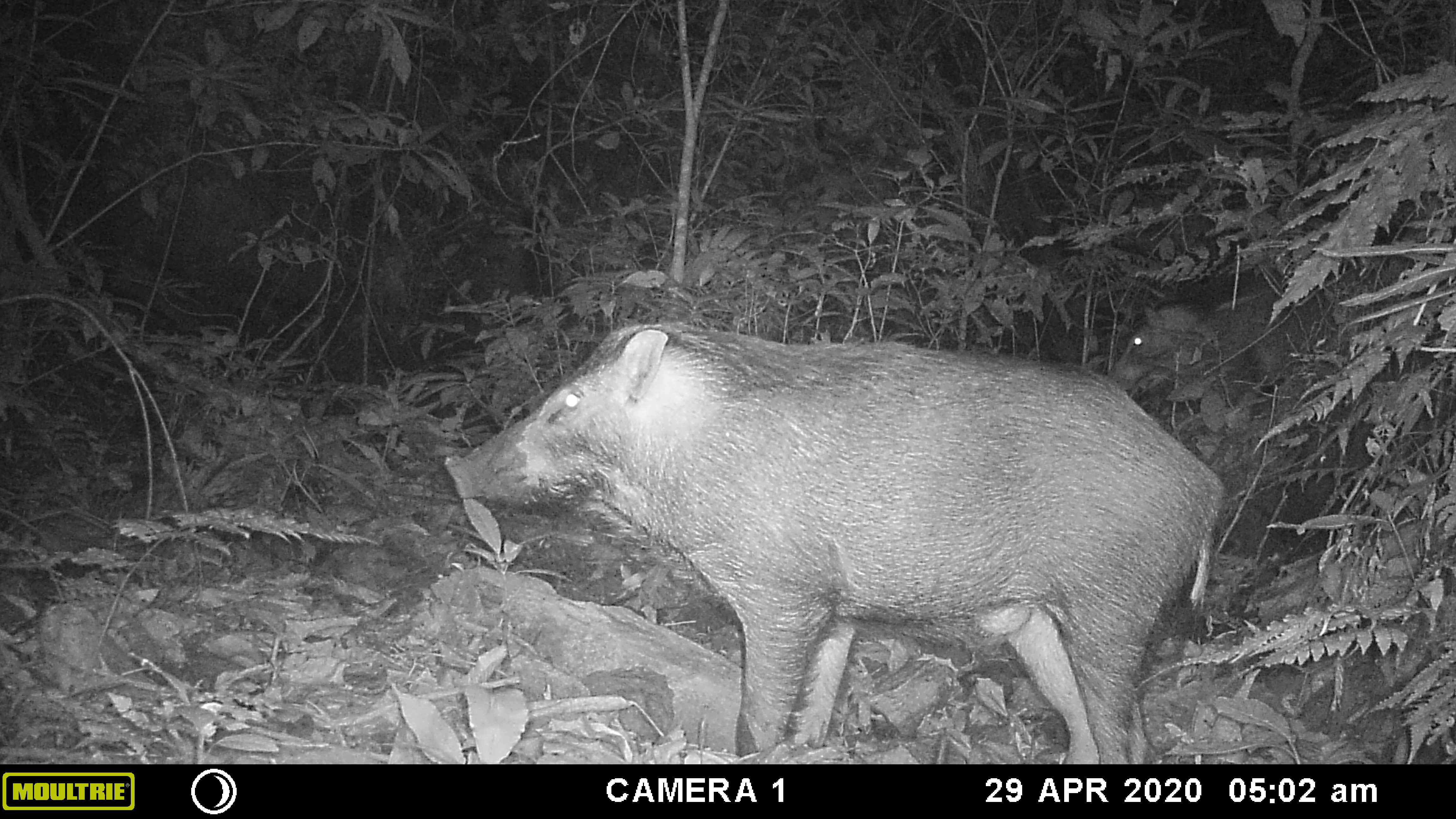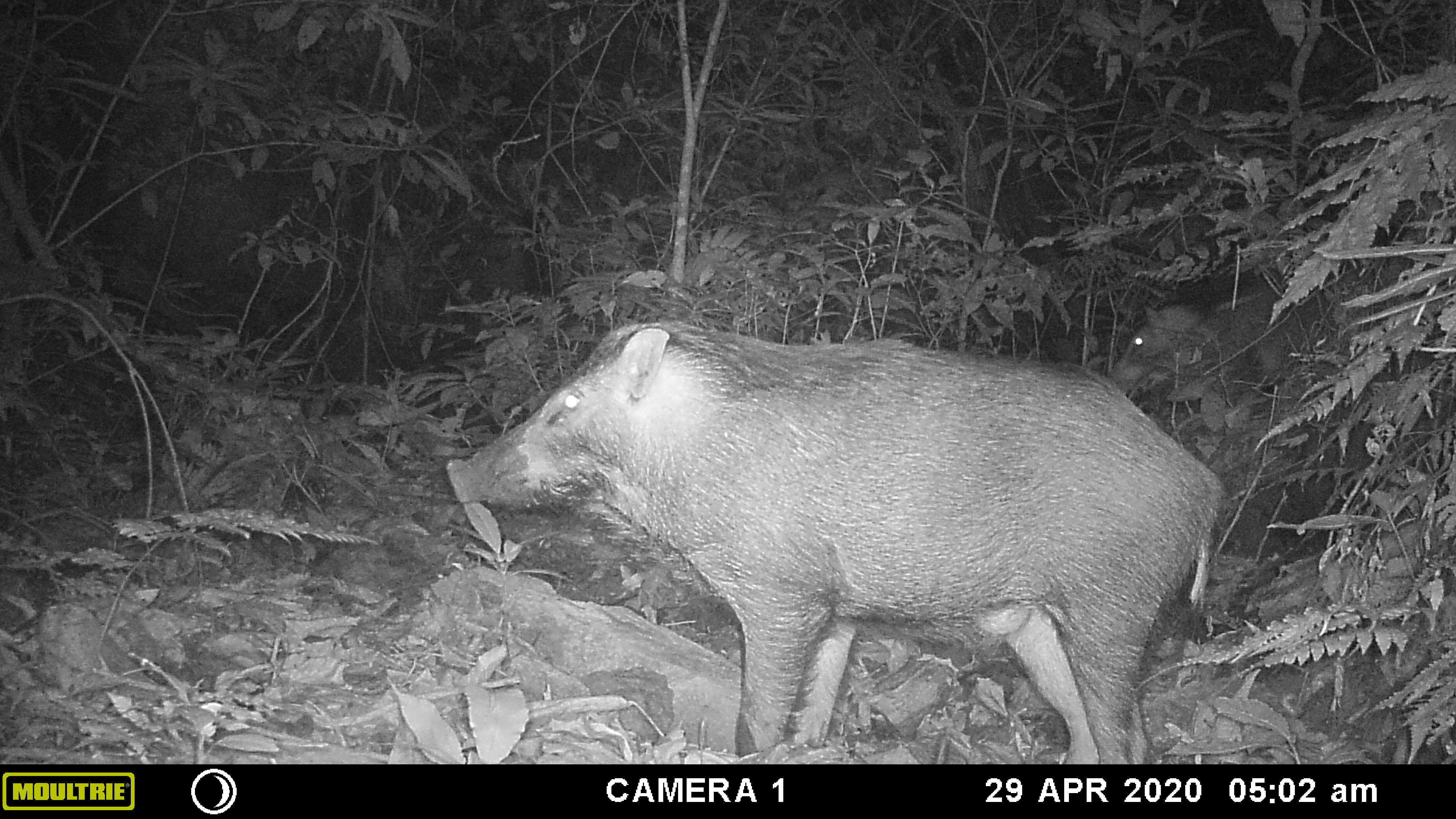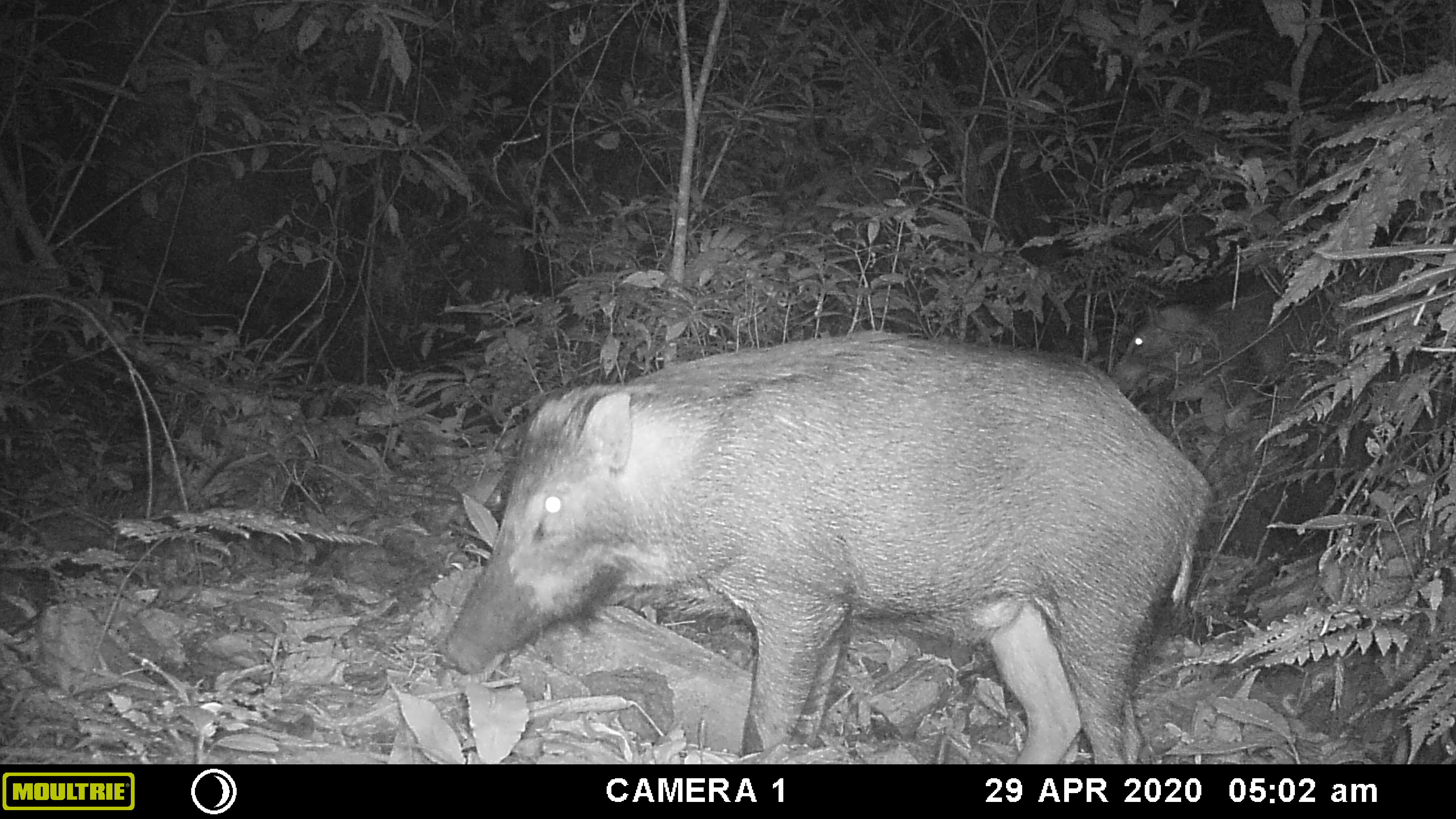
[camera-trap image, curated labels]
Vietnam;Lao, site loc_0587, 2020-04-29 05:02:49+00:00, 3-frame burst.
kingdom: Animalia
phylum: Chordata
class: Mammalia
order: Artiodactyla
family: Suidae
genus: Sus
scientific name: Sus scrofa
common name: eurasian wild pig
Eurasian wild pig (Sus scrofa). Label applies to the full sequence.